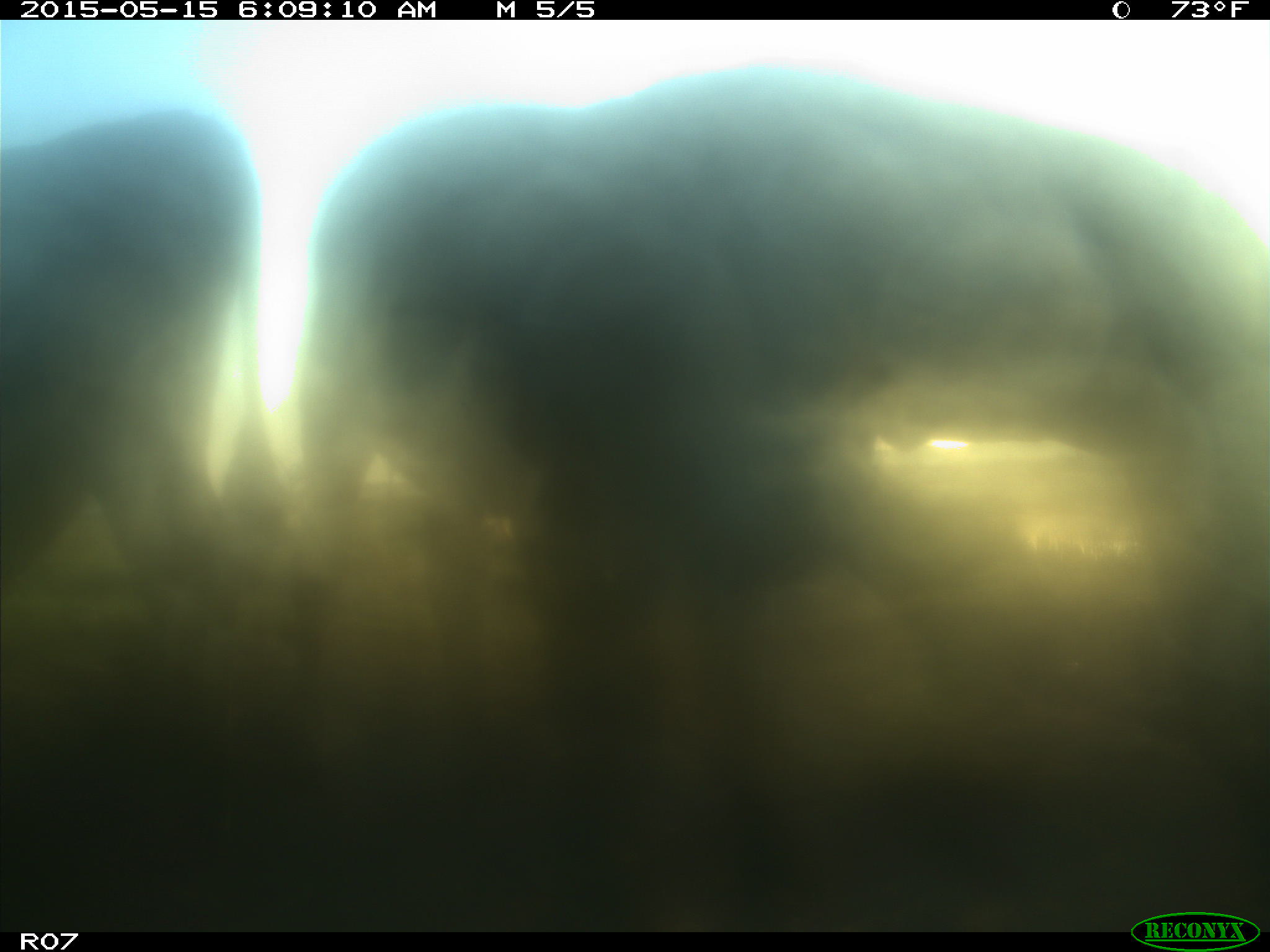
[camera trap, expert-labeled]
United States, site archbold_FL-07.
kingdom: Animalia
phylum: Chordata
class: Mammalia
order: Artiodactyla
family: Bovidae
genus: Bos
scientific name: Bos taurus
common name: domestic cow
Bos taurus (domestic cow).